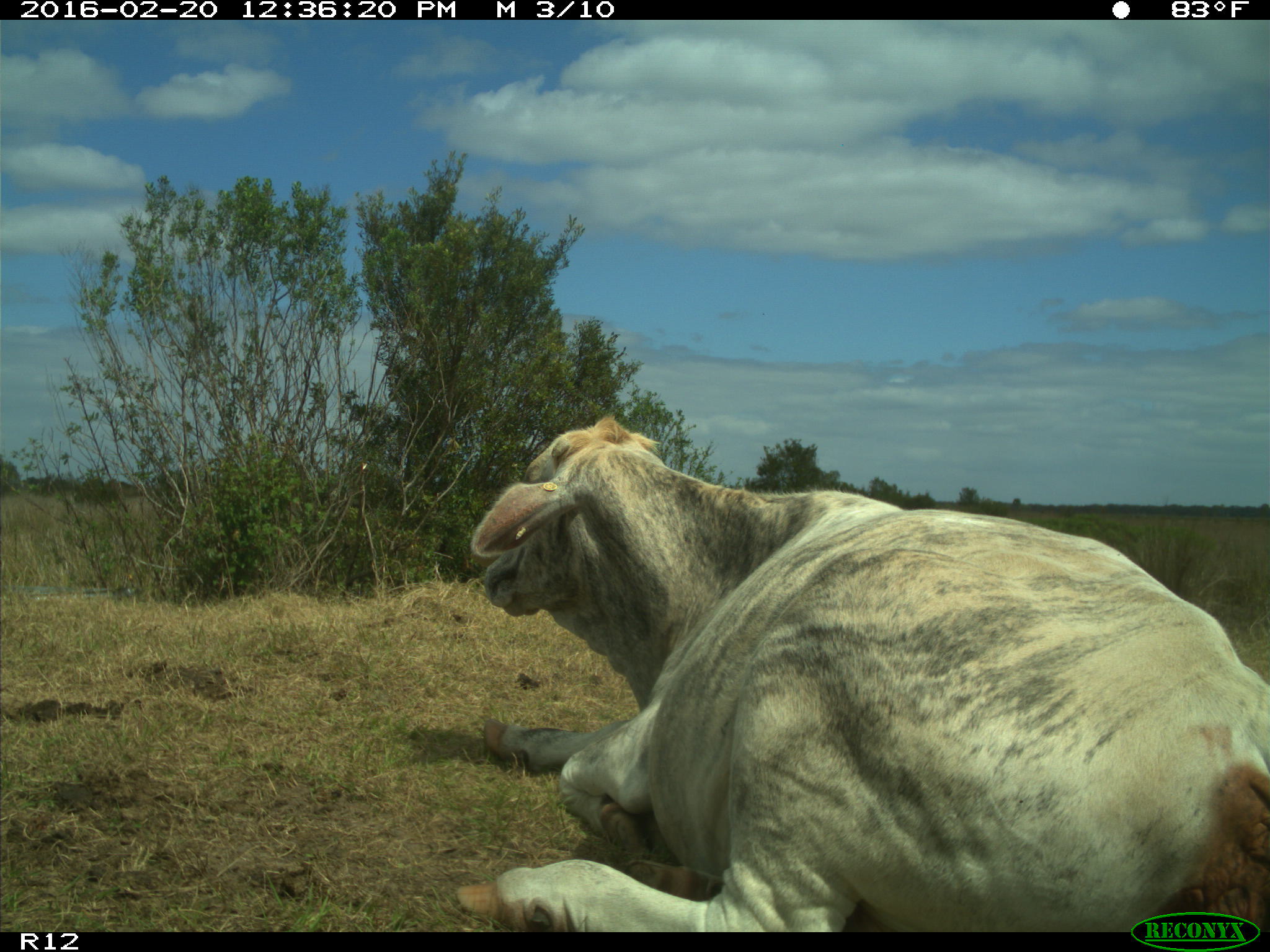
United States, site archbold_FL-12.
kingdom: Animalia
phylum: Chordata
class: Mammalia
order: Artiodactyla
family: Bovidae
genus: Bos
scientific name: Bos taurus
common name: domestic cow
Bos taurus (domestic cow).